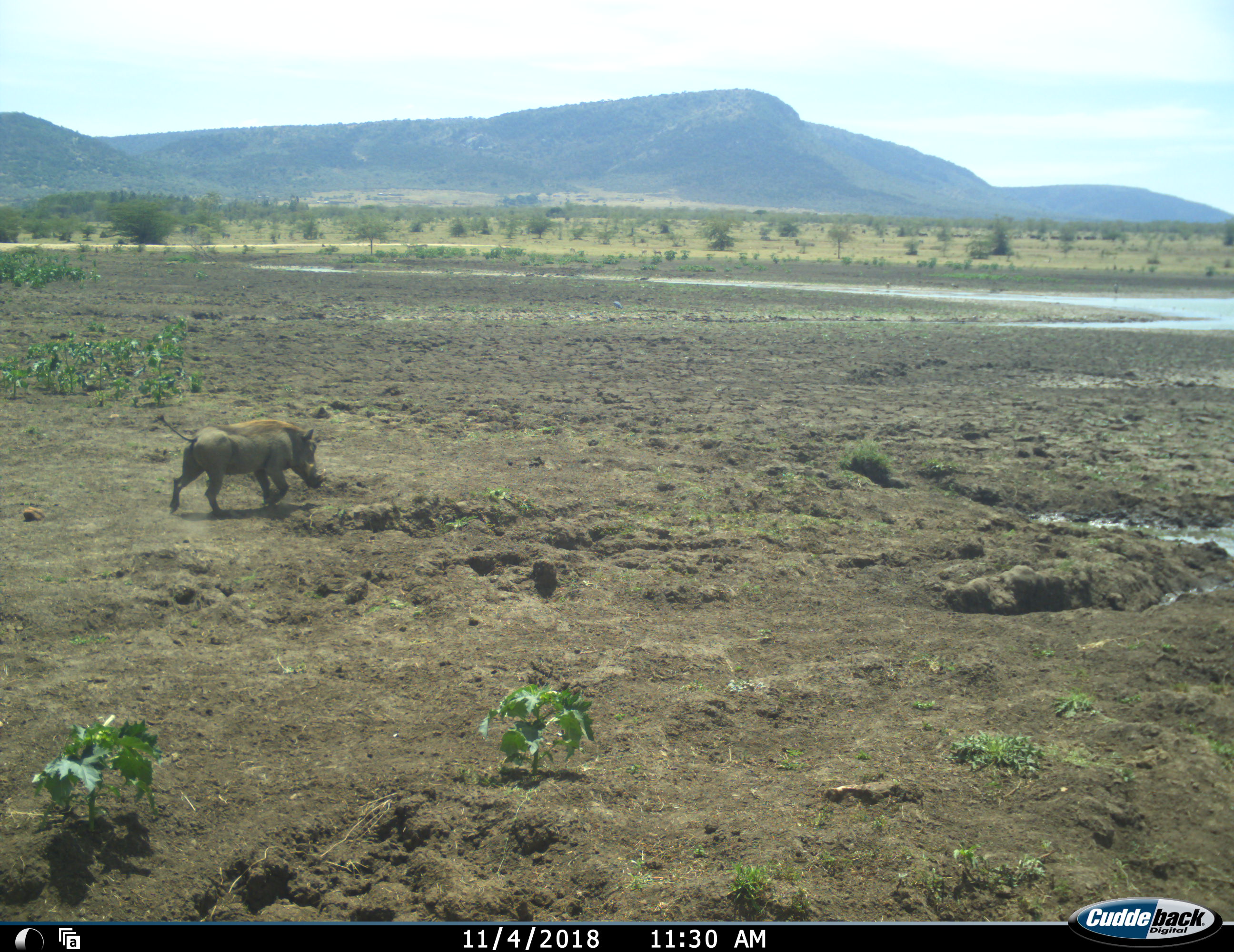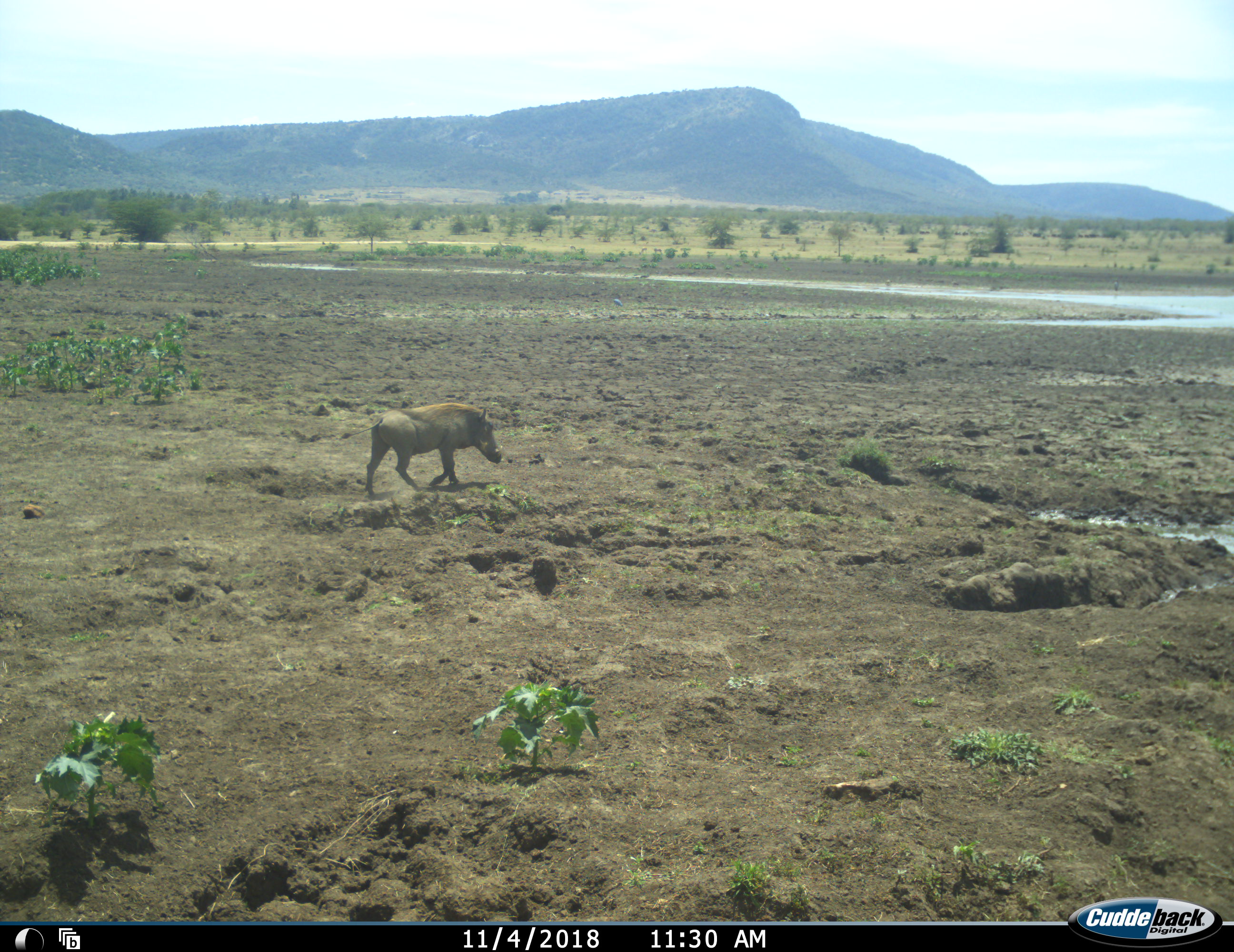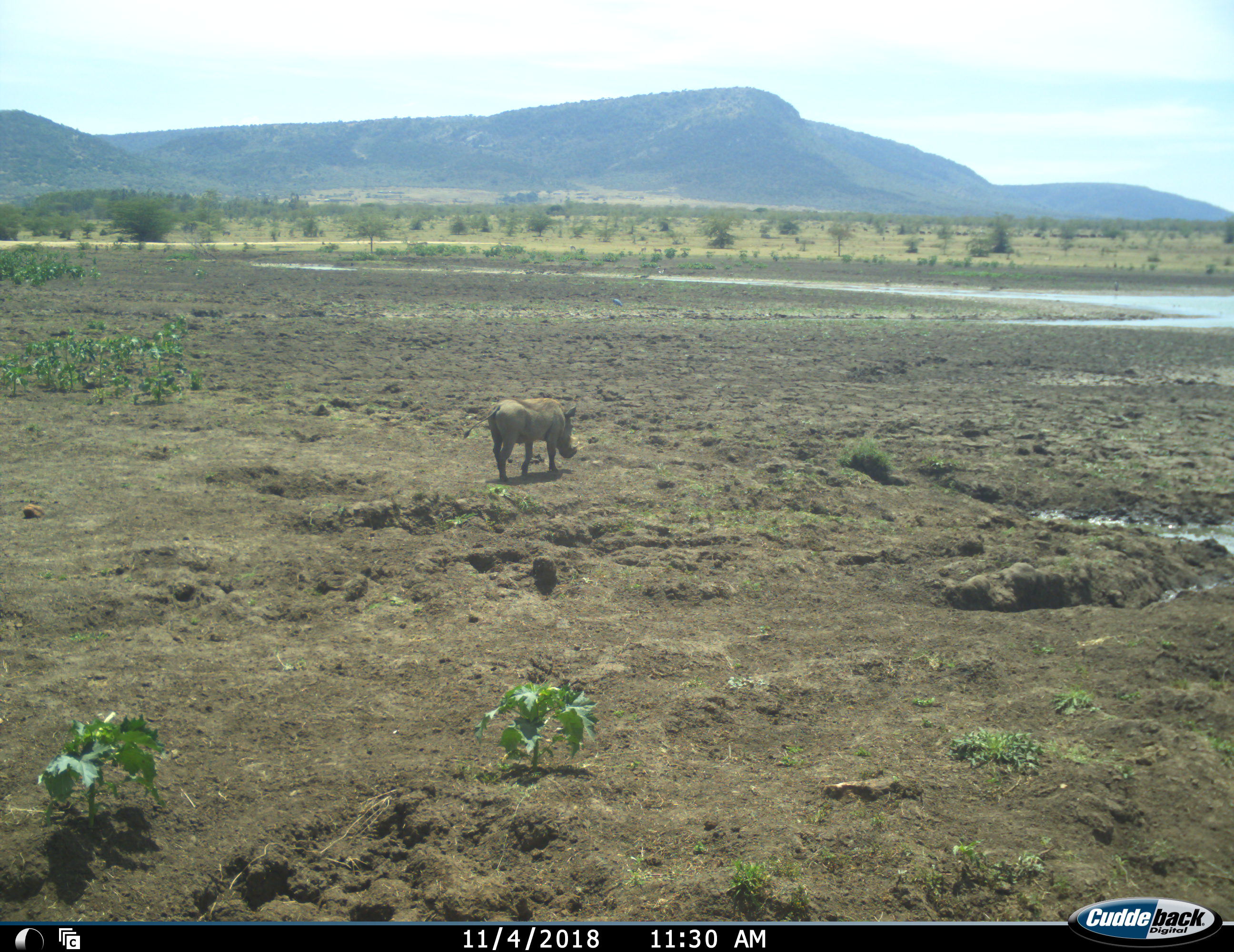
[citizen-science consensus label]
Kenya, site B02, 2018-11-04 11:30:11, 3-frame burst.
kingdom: Animalia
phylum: Chordata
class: Mammalia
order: Artiodactyla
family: Suidae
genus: Phacochoerus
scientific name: Phacochoerus africanus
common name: warthog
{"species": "warthog (Phacochoerus africanus)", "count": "1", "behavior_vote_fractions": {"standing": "0%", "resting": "0%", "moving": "100%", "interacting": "0%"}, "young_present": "0%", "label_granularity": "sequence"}